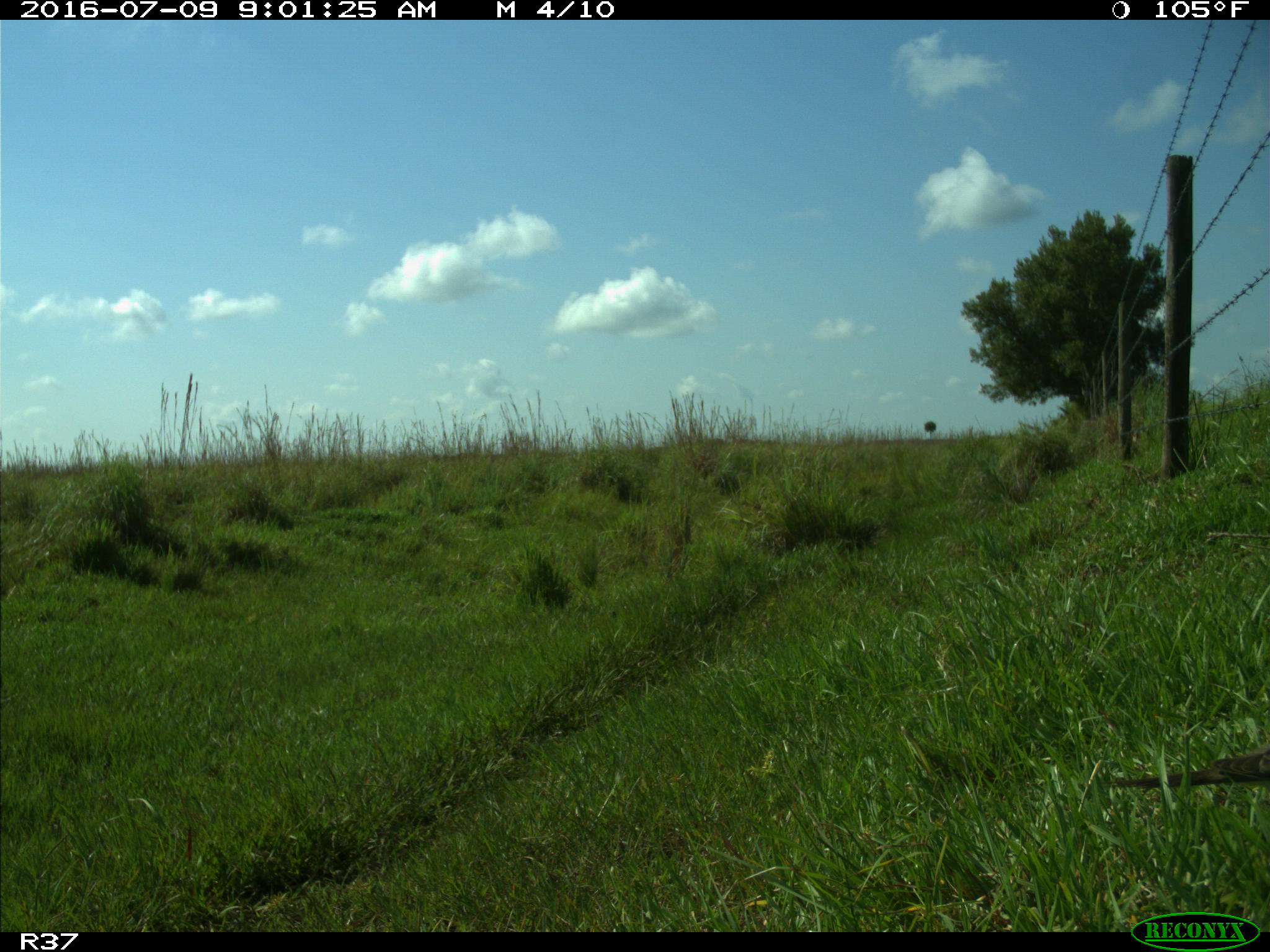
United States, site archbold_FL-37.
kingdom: Animalia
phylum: Chordata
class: Aves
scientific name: Aves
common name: birds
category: unidentified bird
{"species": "unidentified bird (birds) (Aves)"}